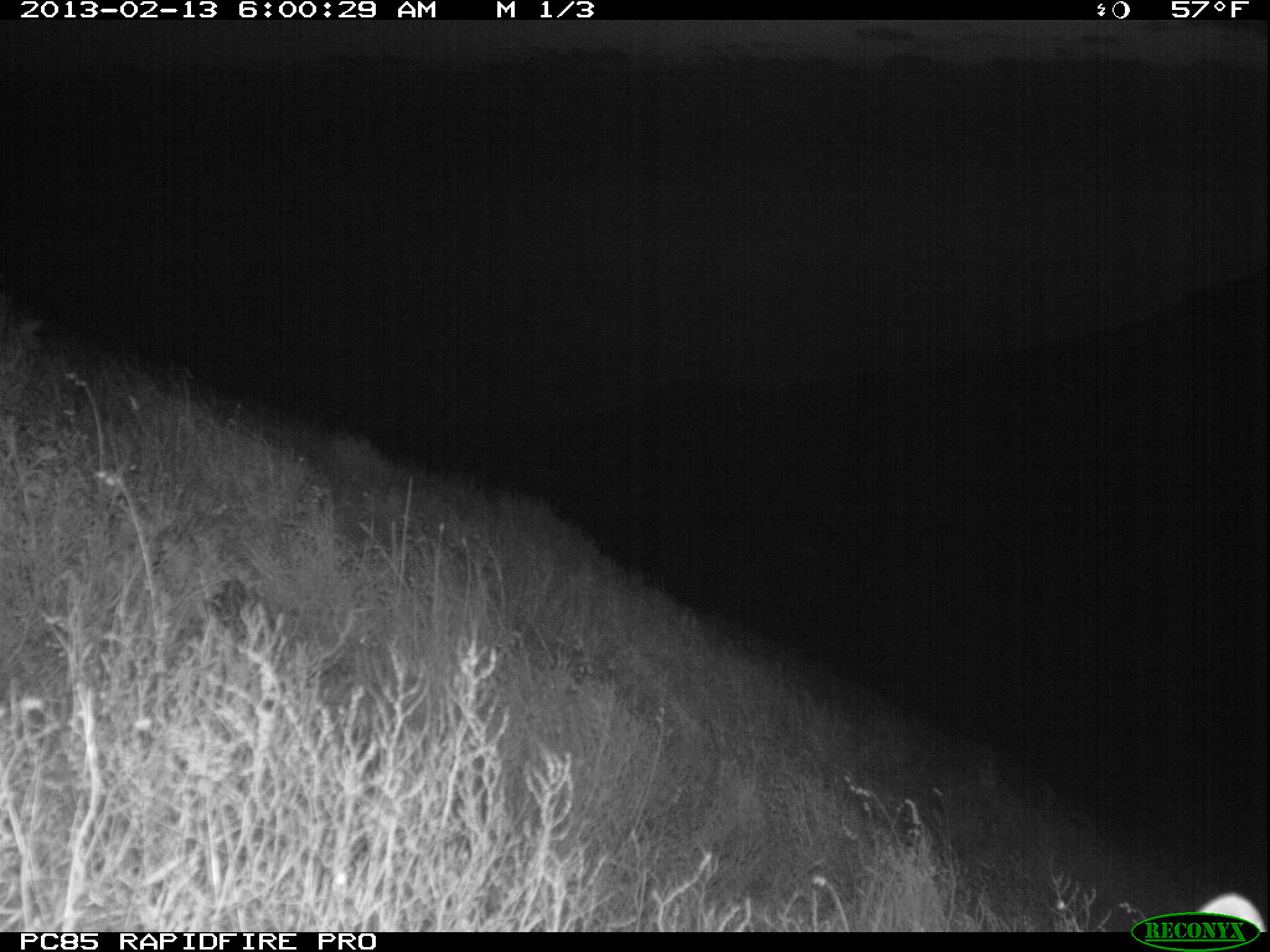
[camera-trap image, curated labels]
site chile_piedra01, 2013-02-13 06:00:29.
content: unidentified animal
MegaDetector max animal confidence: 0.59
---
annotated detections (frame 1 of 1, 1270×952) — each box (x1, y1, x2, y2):
unknown: (1198, 892, 1270, 919)